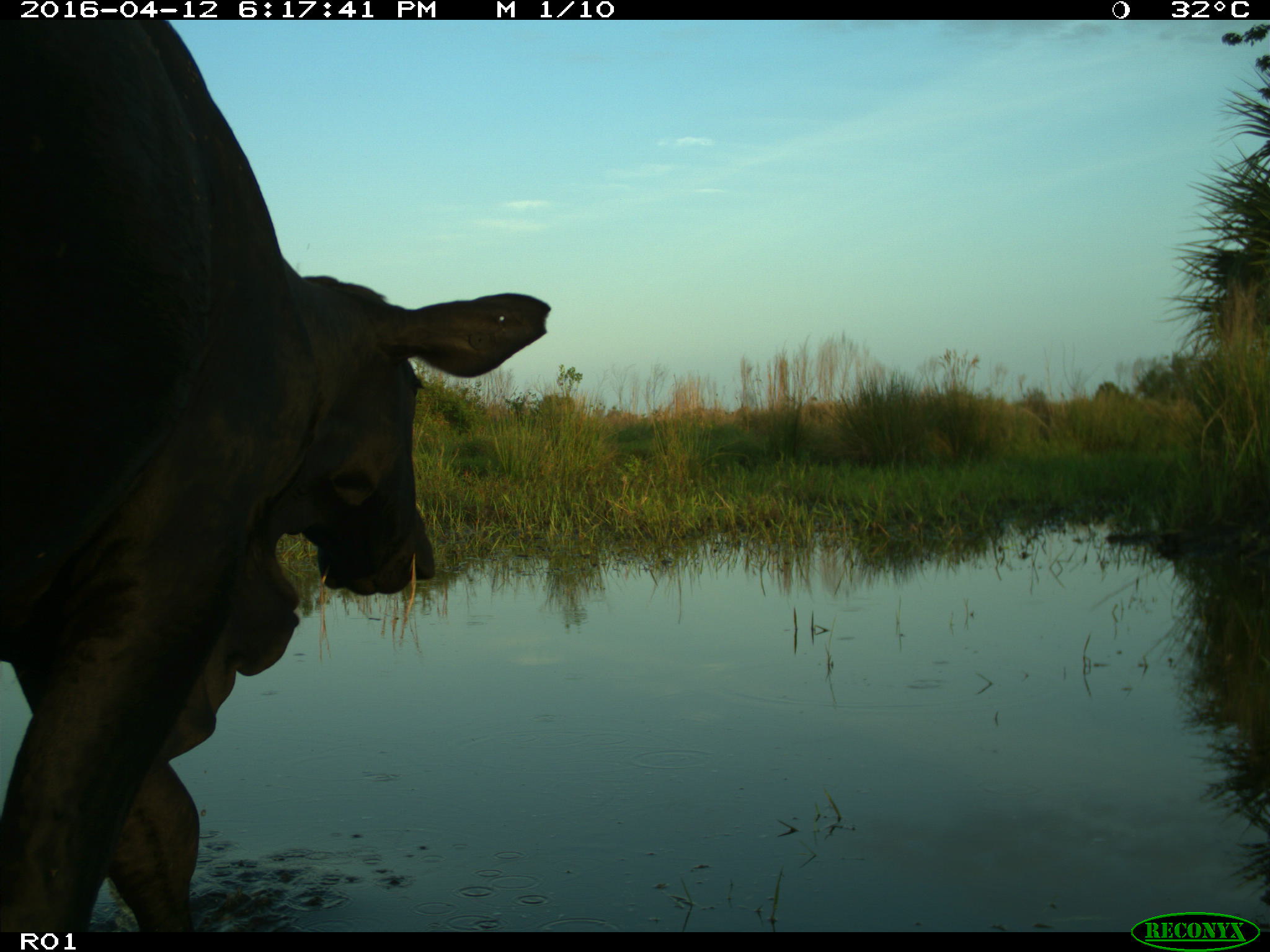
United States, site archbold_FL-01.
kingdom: Animalia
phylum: Chordata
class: Mammalia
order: Artiodactyla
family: Bovidae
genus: Bos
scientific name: Bos taurus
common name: domestic cow